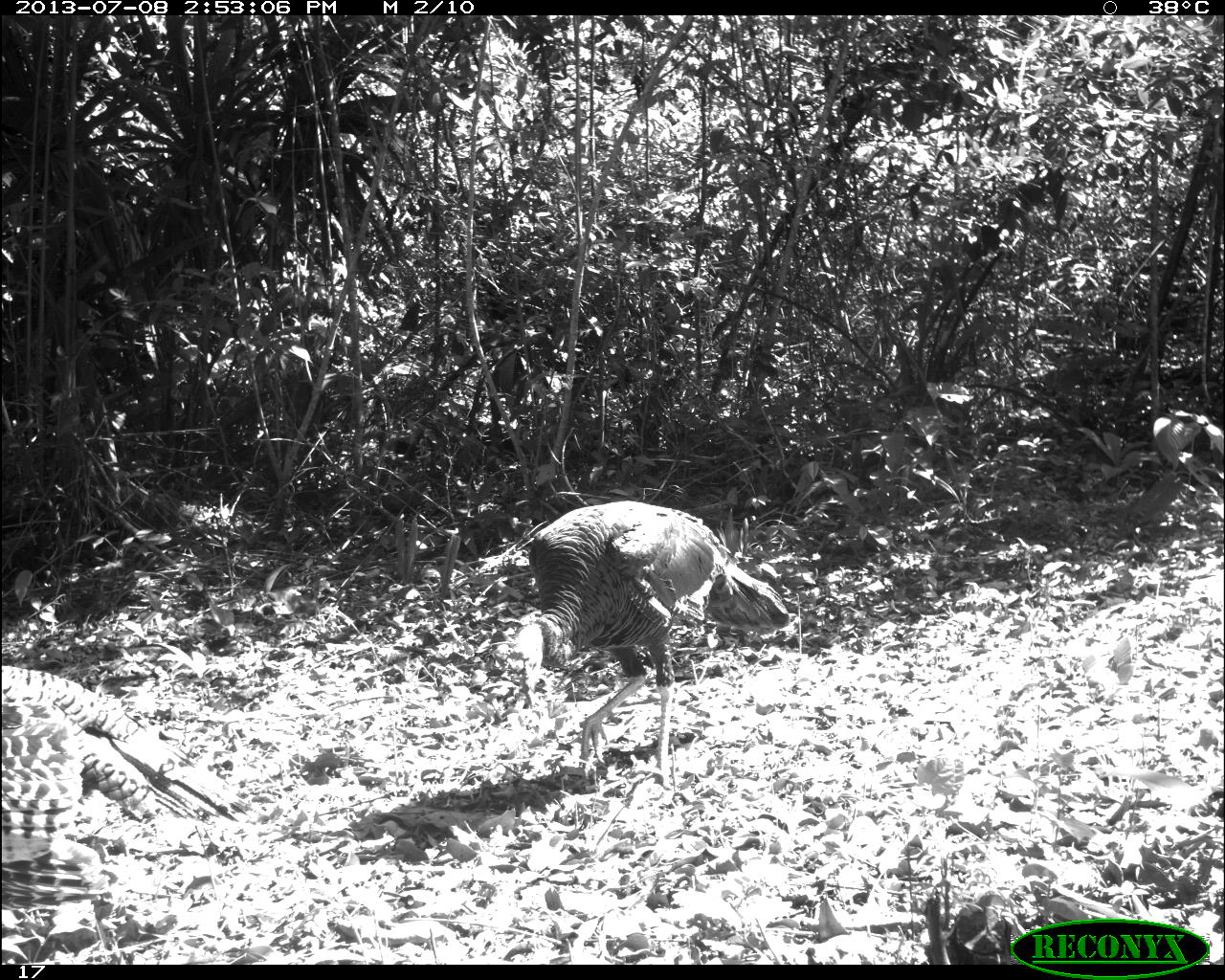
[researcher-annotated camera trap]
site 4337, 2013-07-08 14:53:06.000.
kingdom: Animalia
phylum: Chordata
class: Aves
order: Galliformes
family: Phasianidae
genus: Meleagris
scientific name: Meleagris ocellata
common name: ocellated turkey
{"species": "Meleagris ocellata (ocellated turkey)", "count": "2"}